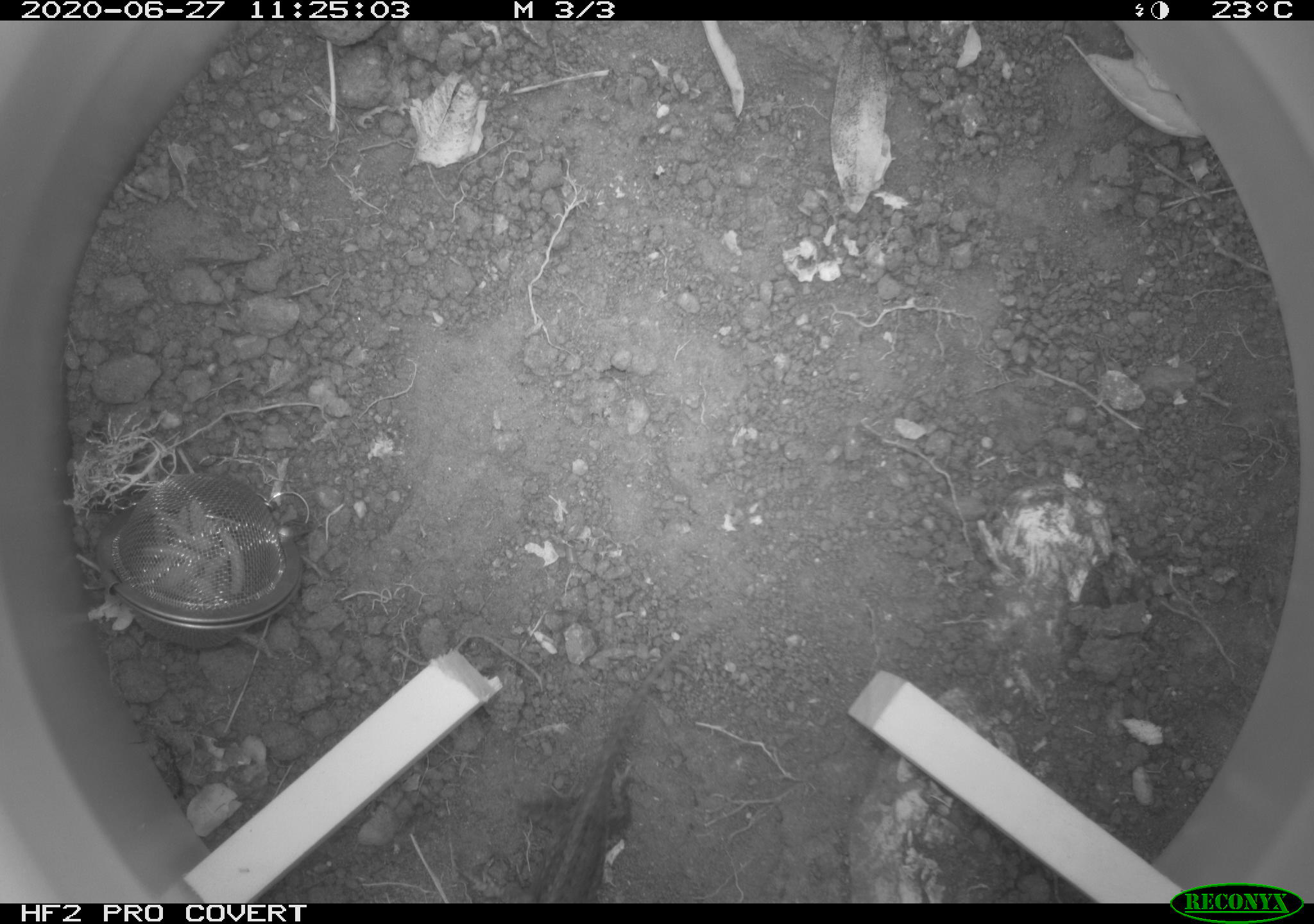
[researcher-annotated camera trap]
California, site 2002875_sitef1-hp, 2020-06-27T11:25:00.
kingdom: Animalia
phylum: Chordata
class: Reptilia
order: Squamata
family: Phrynosomatidae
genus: Sceloporus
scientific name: Sceloporus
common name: spiny lizards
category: sceloporus species